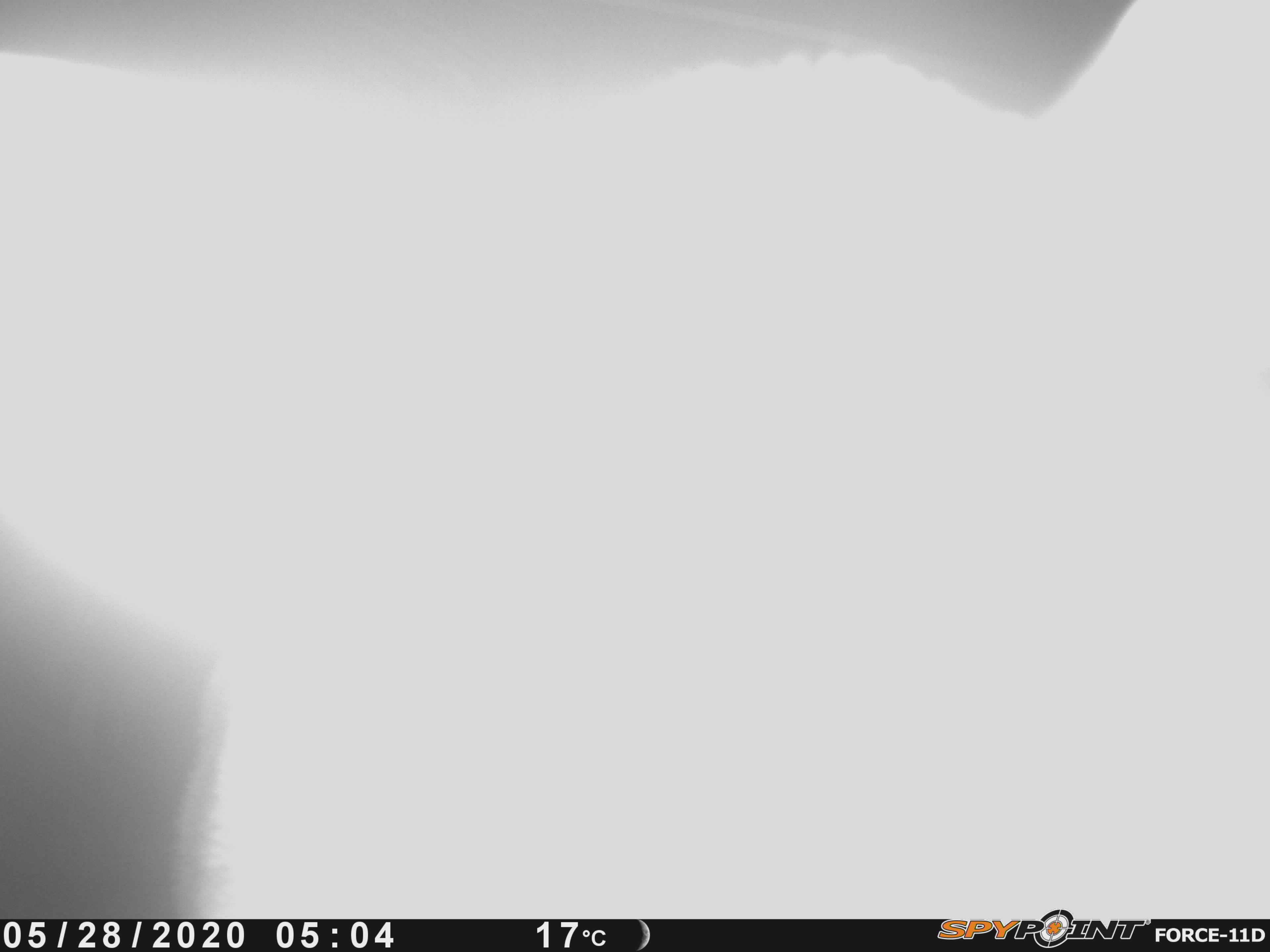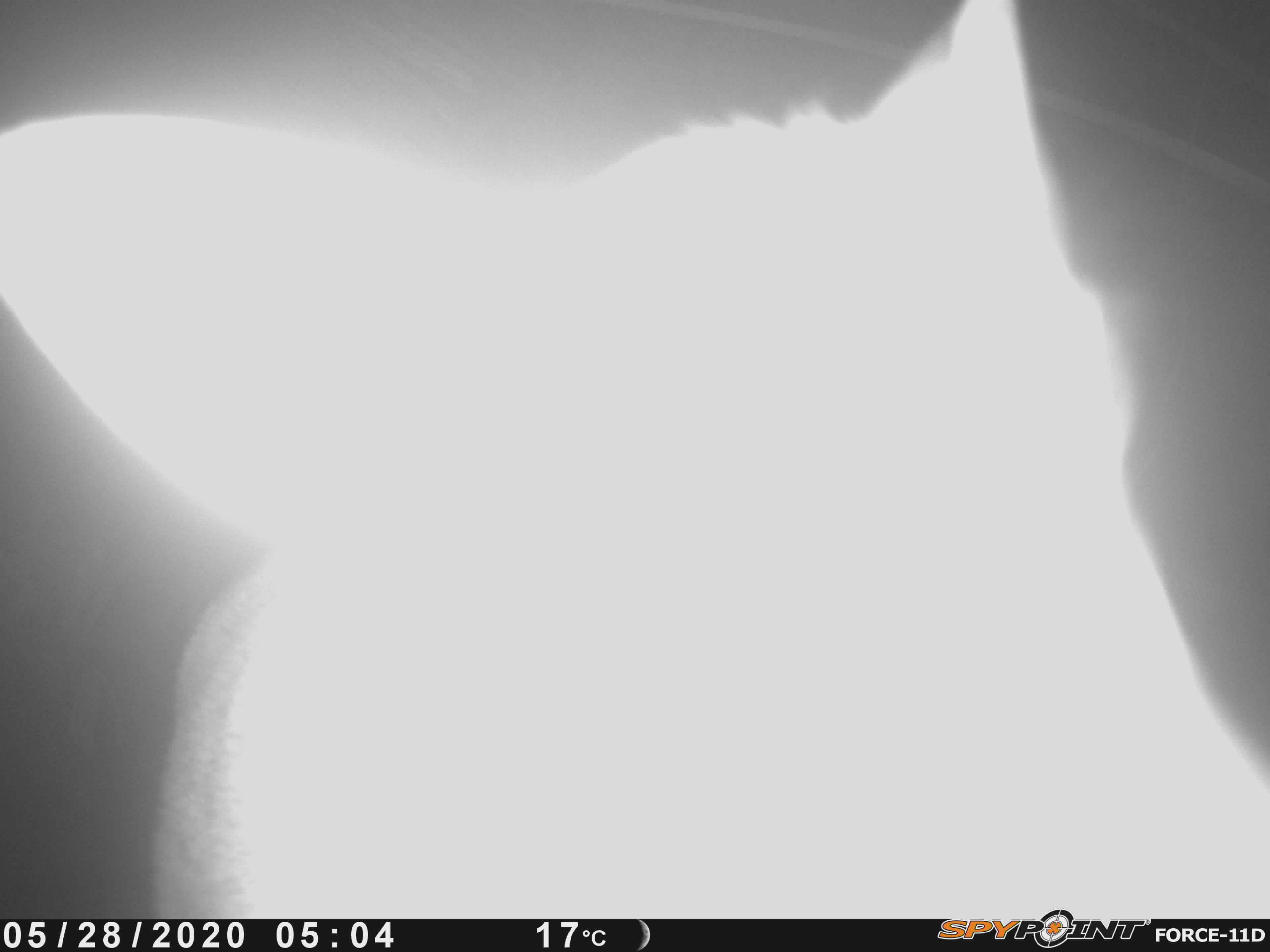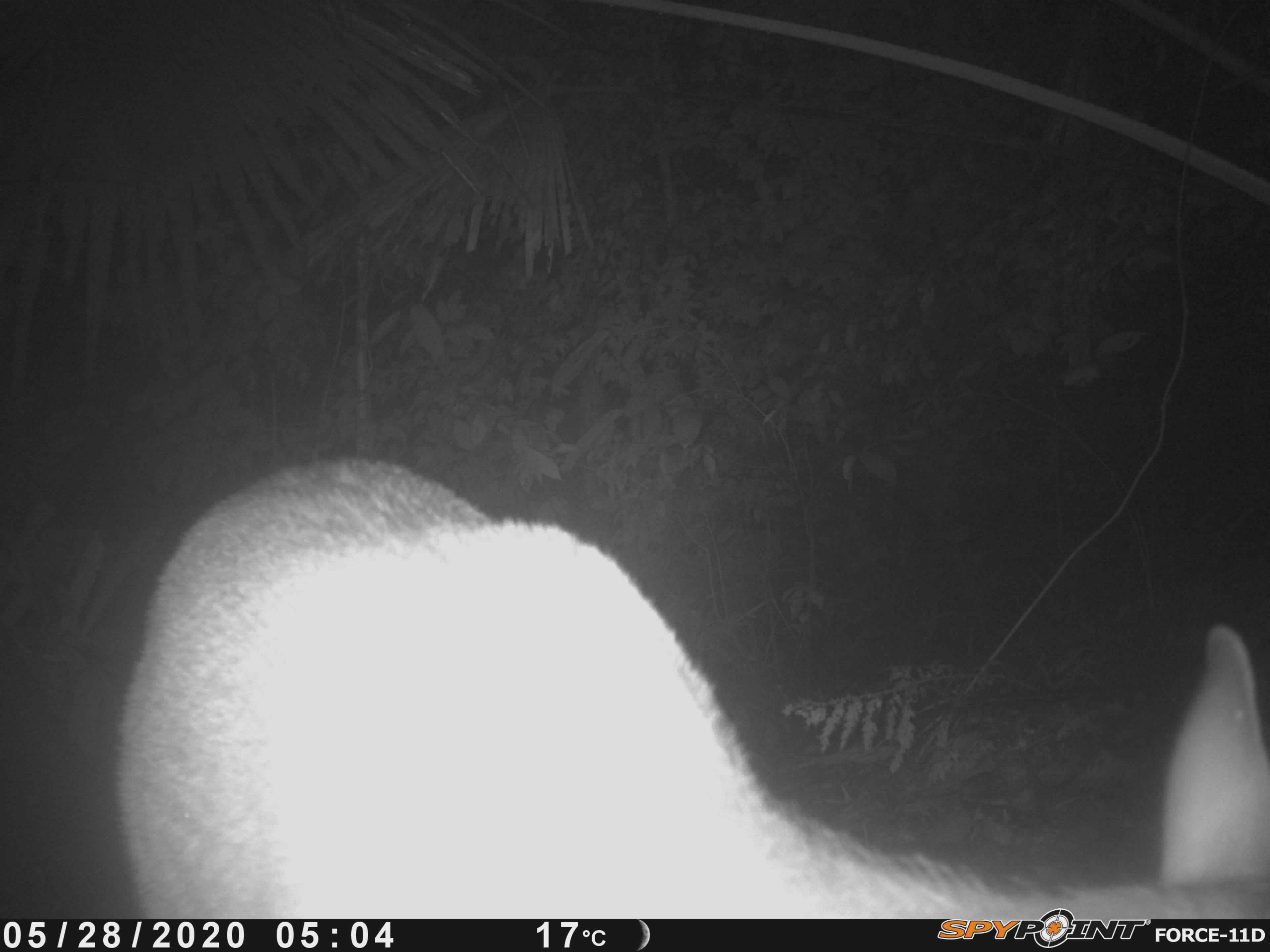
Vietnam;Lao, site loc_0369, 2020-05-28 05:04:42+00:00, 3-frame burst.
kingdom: Animalia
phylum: Chordata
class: Mammalia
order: Artiodactyla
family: Cervidae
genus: Muntiacus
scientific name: Muntiacus vuquangensis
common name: large-antlered muntjac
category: large antlered muntjac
Large antlered muntjac (large-antlered muntjac) (Muntiacus vuquangensis). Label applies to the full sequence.